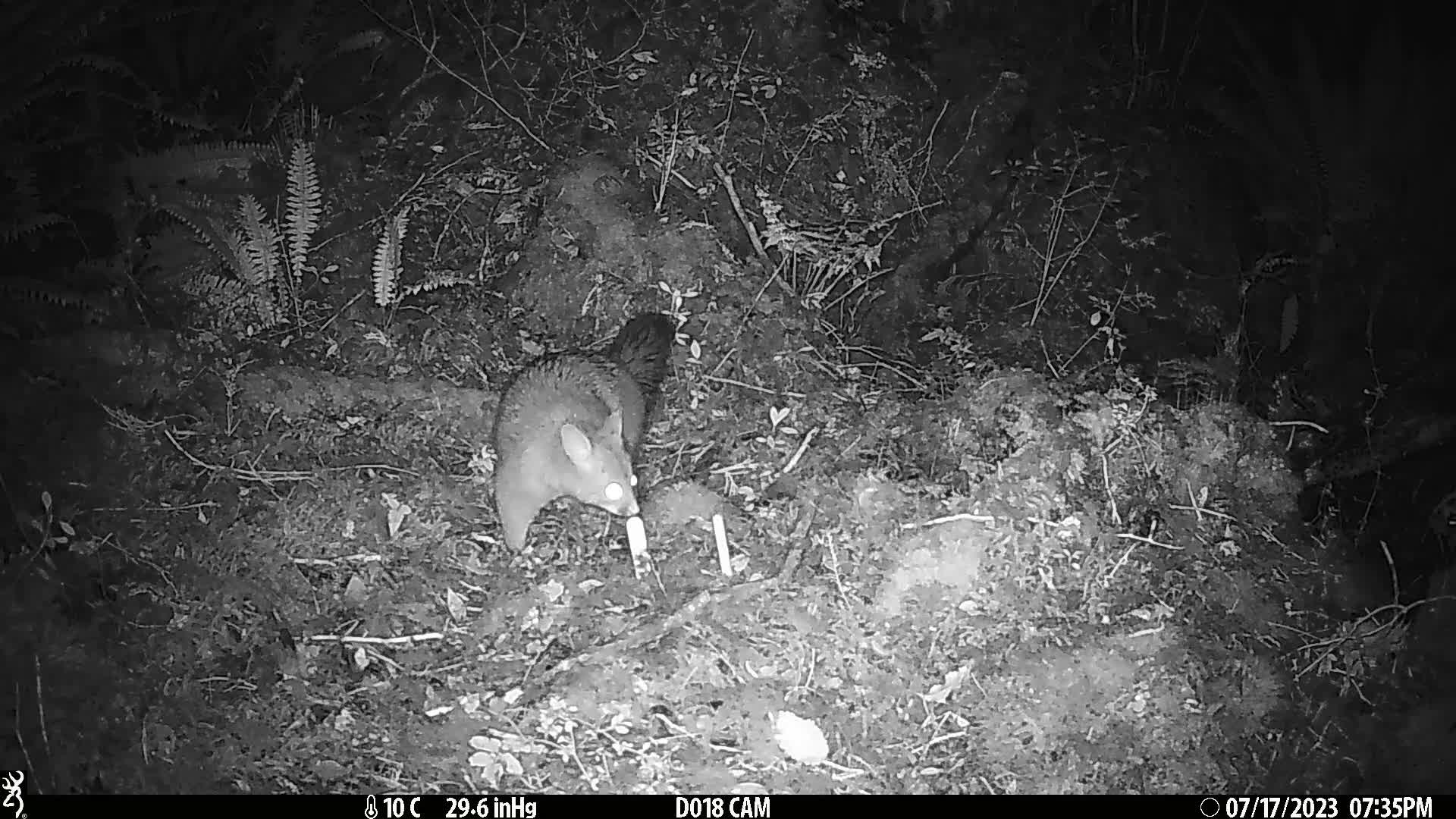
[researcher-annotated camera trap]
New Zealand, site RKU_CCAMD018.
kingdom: Animalia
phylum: Chordata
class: Mammalia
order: Diprotodontia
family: Phalangeridae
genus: Trichosurus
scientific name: Trichosurus vulpecula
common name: common brushtail possum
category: possum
Possum (common brushtail possum) (Trichosurus vulpecula).